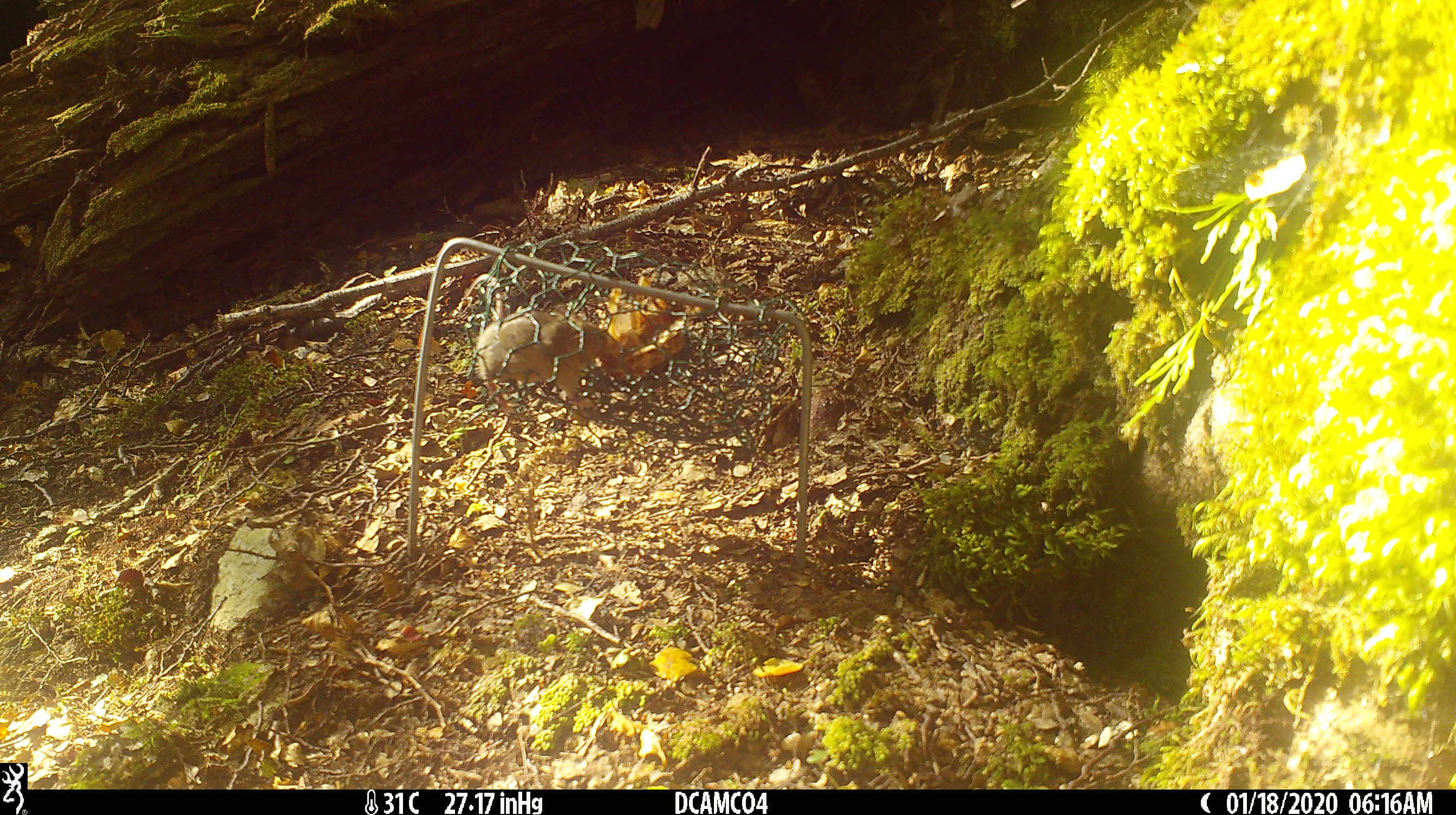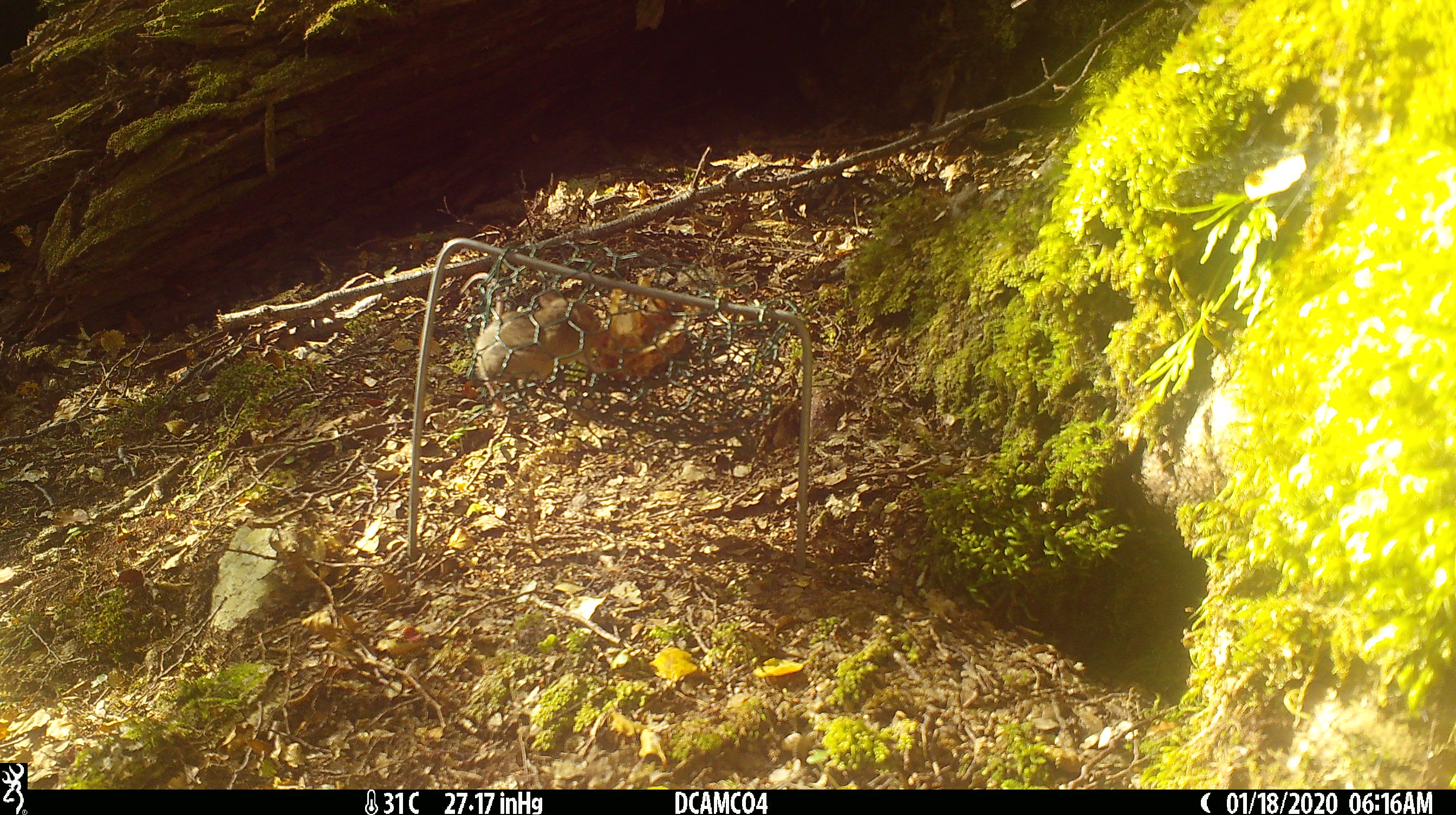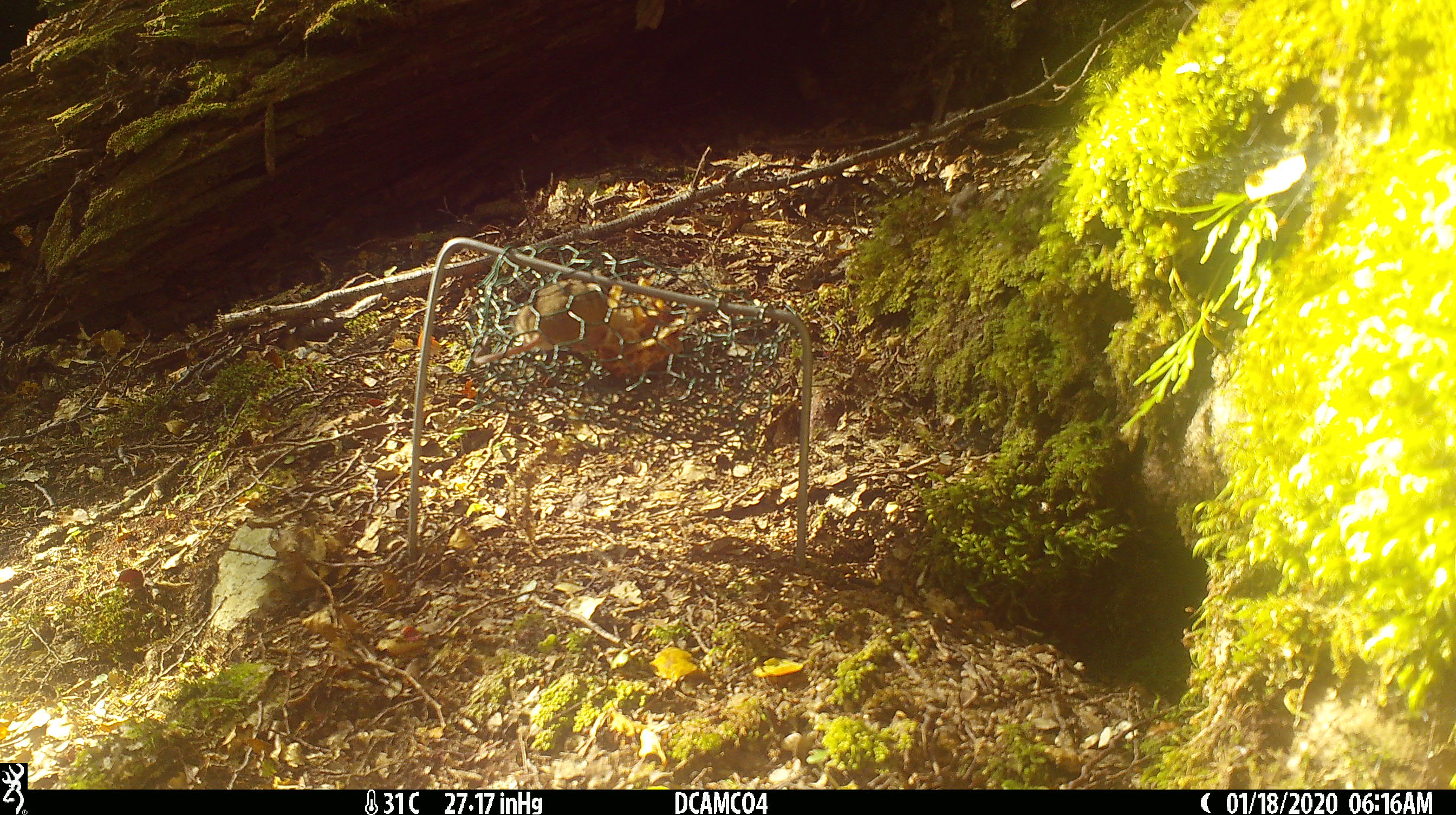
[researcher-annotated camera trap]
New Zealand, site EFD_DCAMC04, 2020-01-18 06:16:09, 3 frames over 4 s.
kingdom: Animalia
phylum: Chordata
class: Mammalia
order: Rodentia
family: Muridae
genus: Mus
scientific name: Mus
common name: mouse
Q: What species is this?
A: Mouse (Mus).